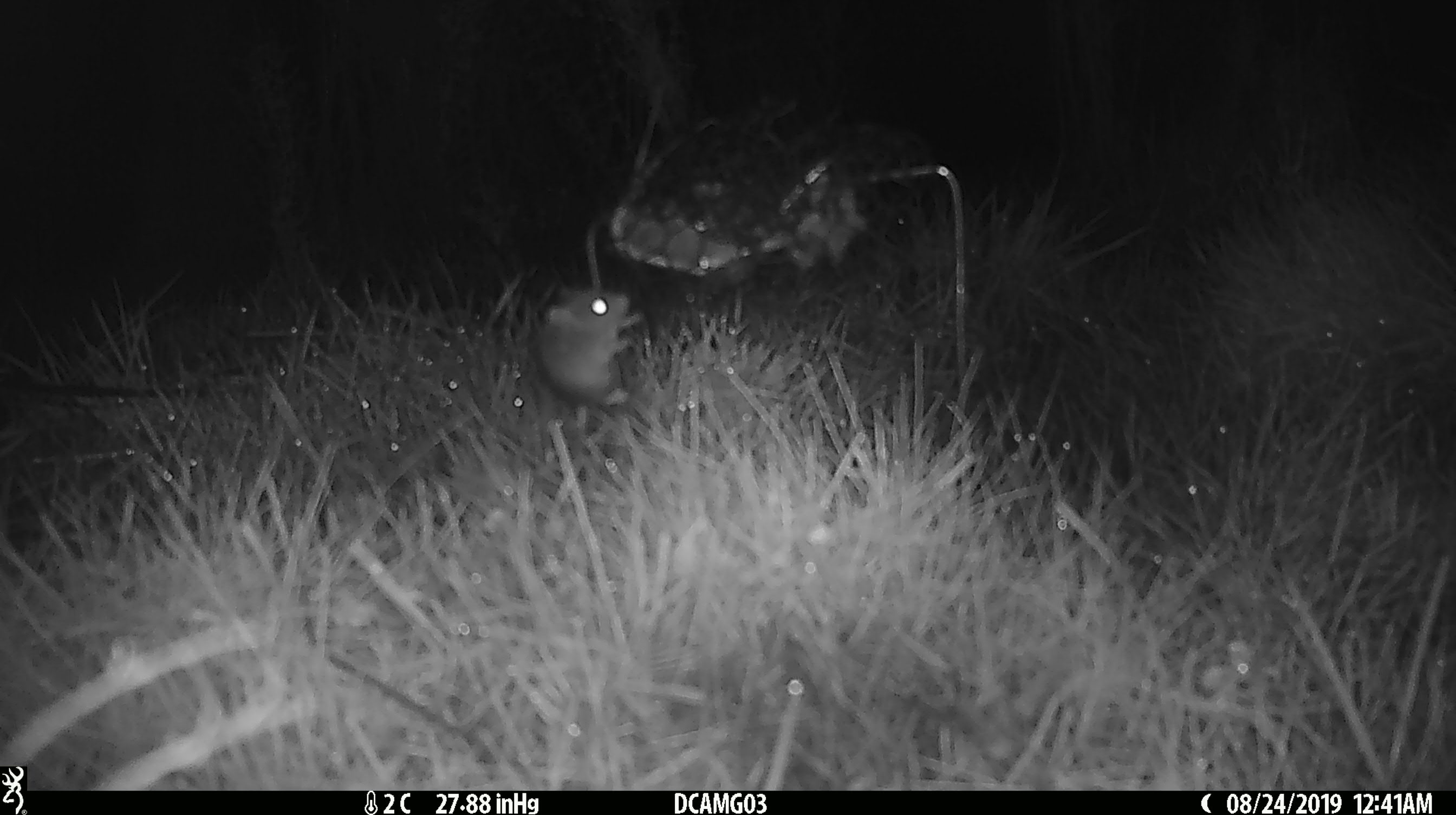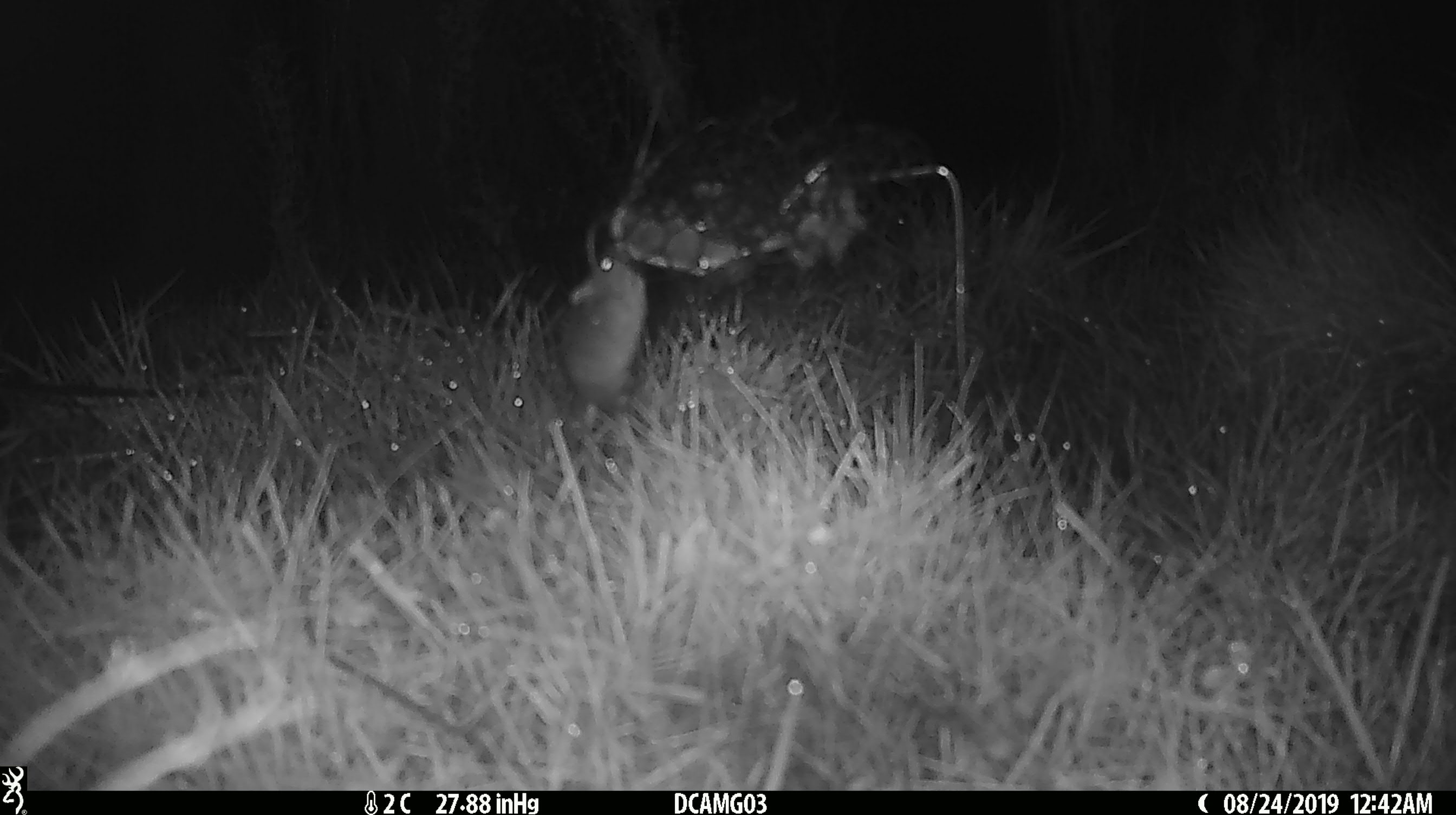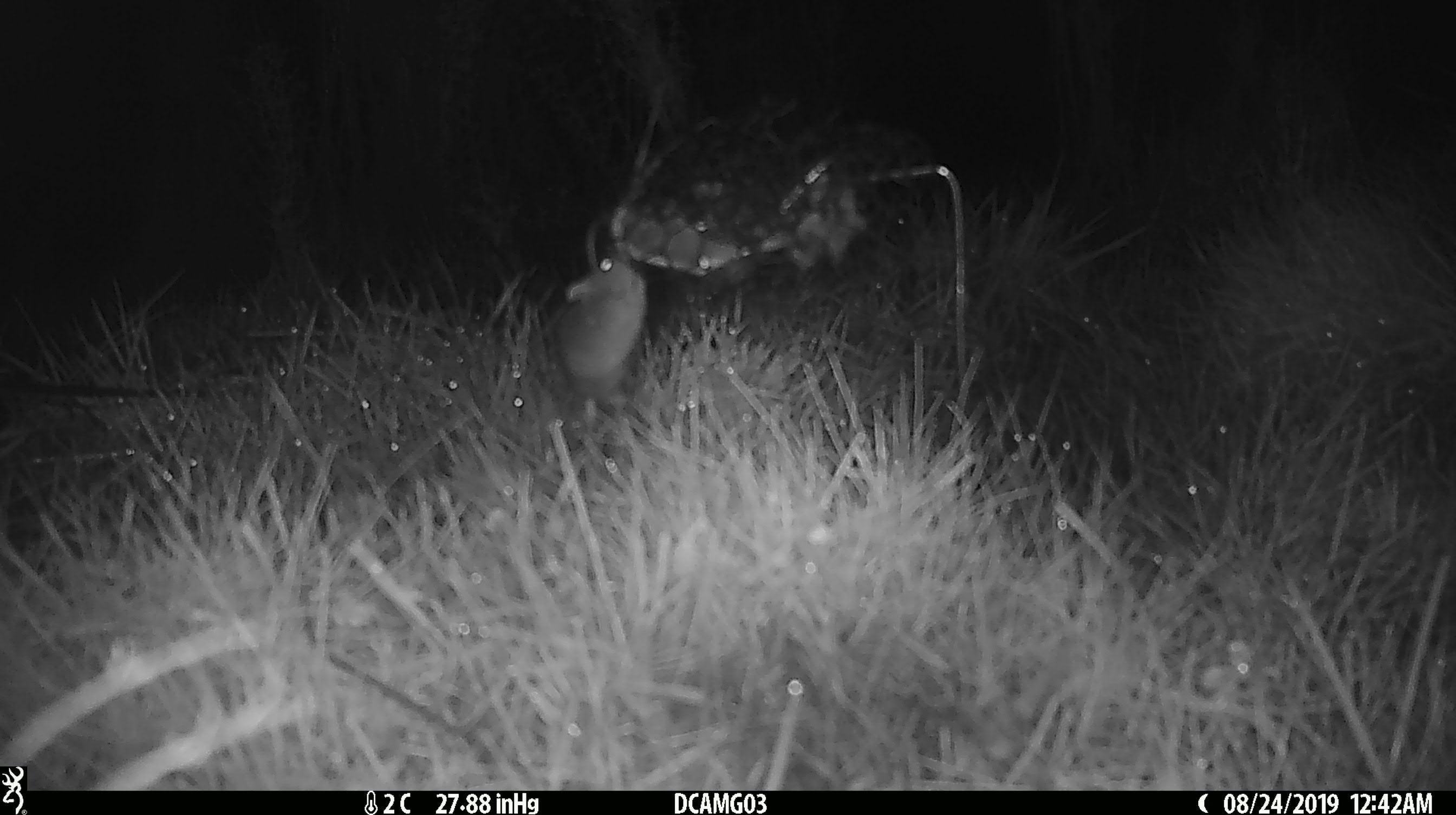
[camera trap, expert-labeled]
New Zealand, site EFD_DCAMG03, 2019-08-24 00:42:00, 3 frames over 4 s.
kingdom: Animalia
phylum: Chordata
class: Mammalia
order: Rodentia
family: Muridae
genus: Mus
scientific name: Mus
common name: mouse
Mouse (Mus).